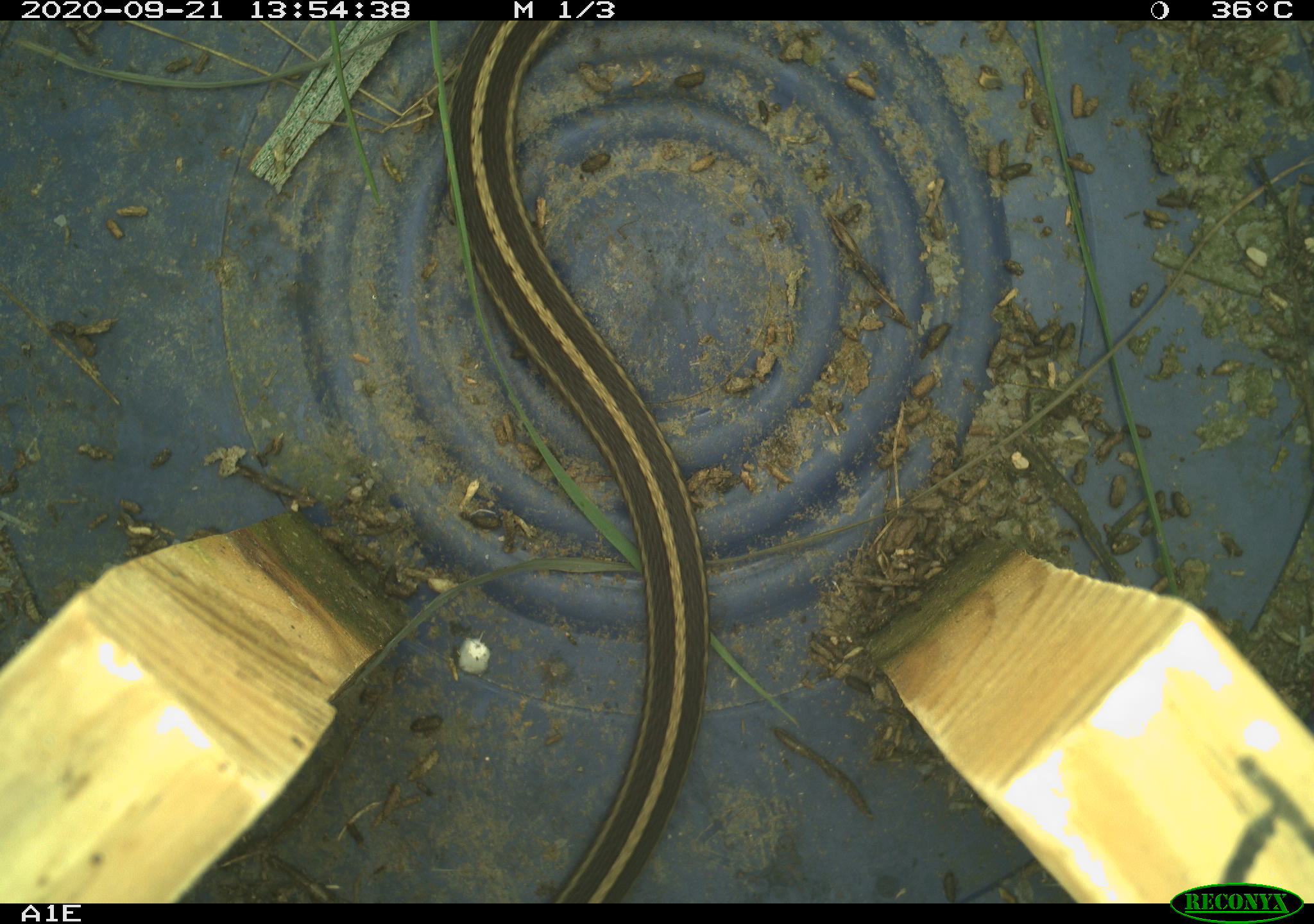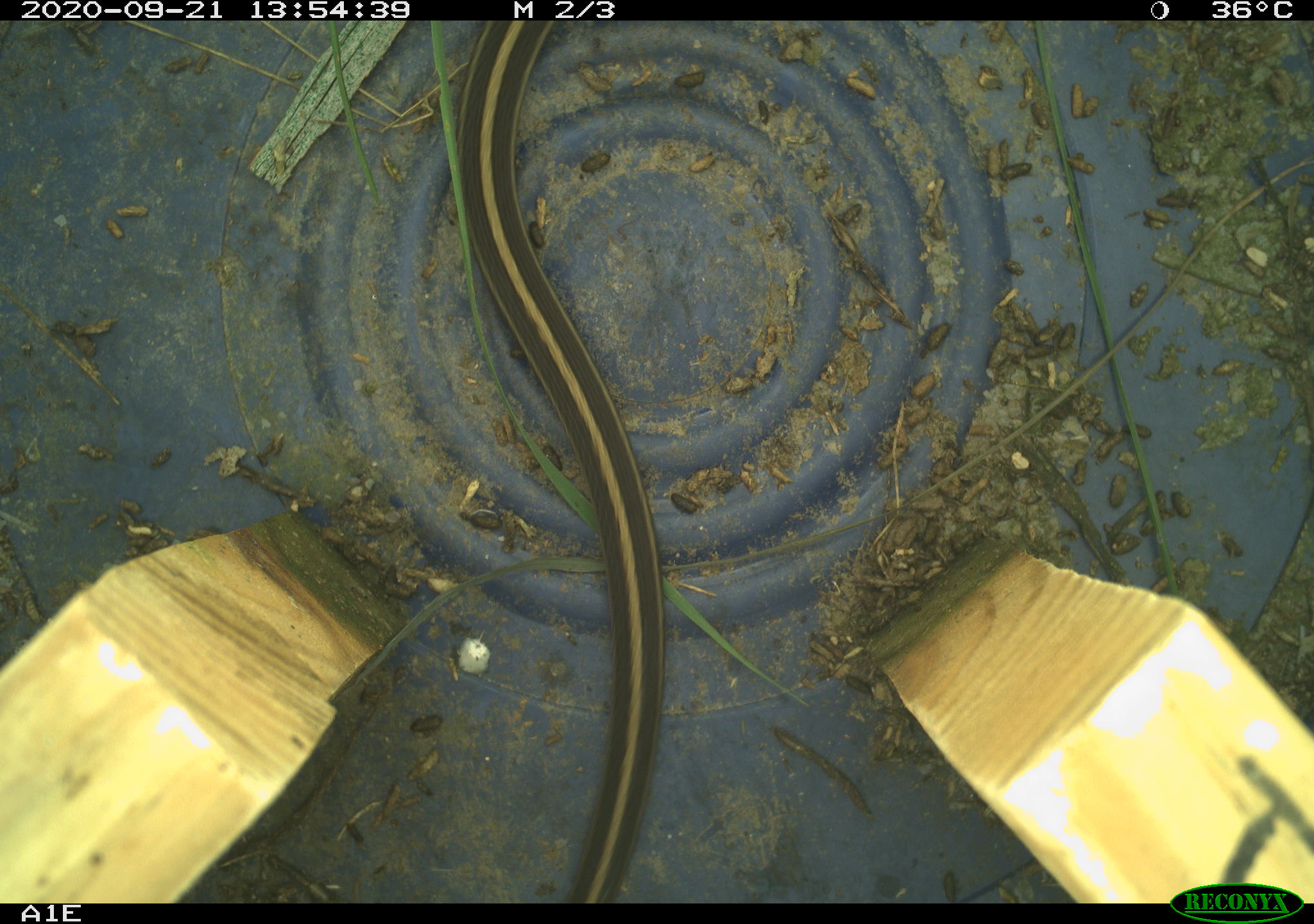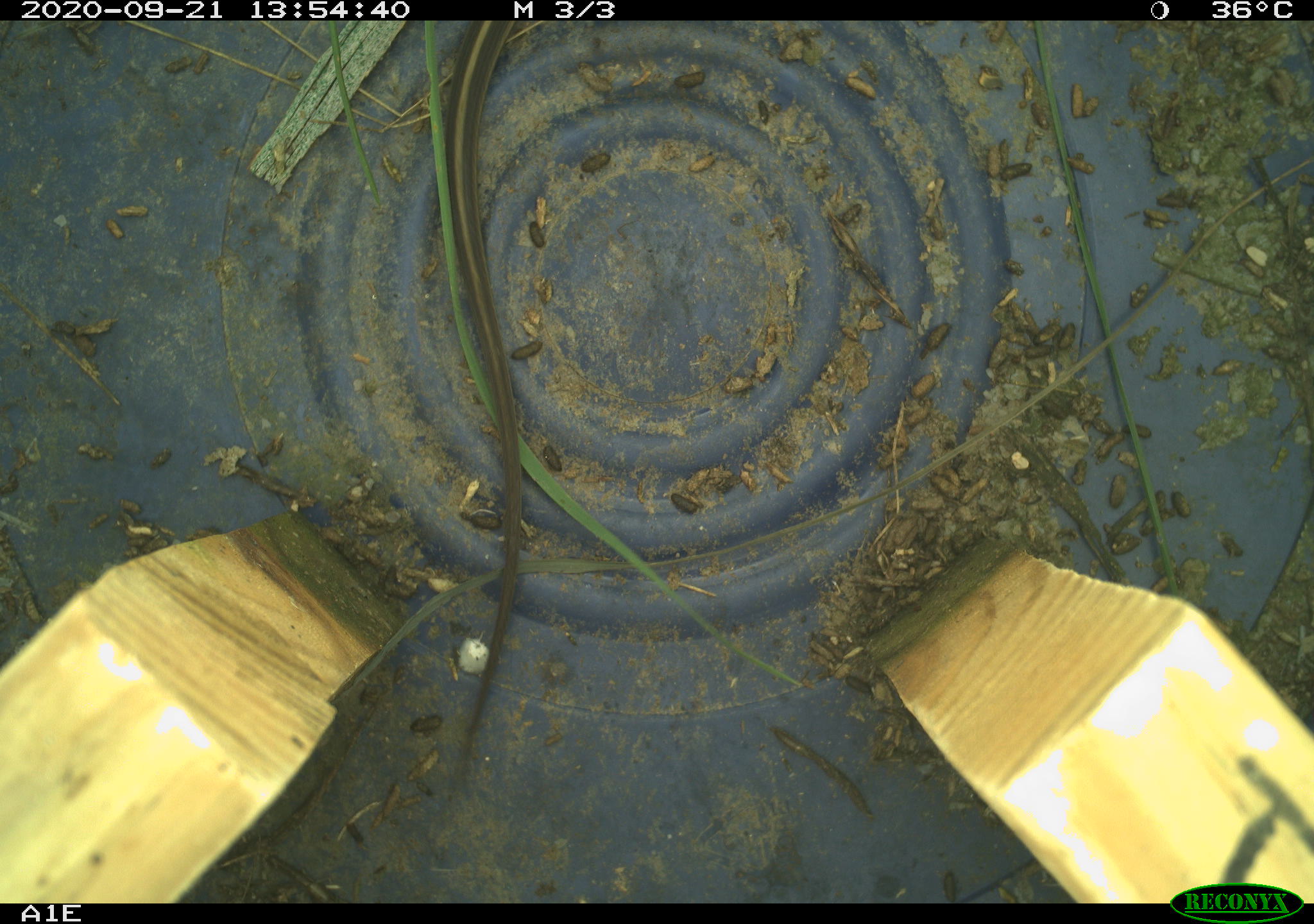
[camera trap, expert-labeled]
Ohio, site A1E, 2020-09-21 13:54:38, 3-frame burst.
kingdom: Animalia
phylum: Chordata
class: Reptilia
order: Squamata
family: Colubridae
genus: Thamnophis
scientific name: Thamnophis sirtalis sirtalis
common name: eastern gartersnake